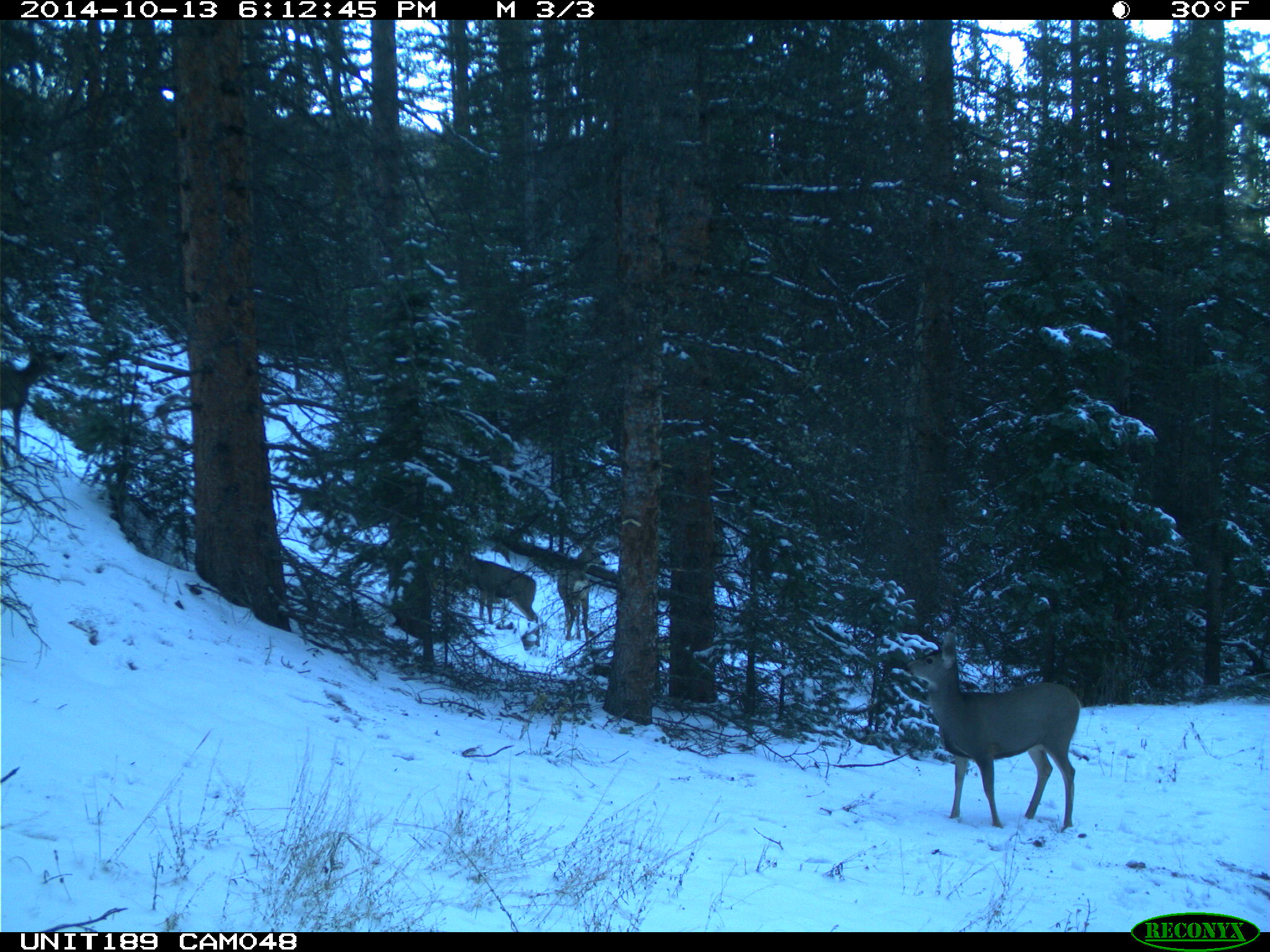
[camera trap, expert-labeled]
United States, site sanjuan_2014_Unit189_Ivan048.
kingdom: Animalia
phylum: Chordata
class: Mammalia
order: Artiodactyla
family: Cervidae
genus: Odocoileus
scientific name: Odocoileus hemionus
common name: mule deer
Odocoileus hemionus (mule deer).